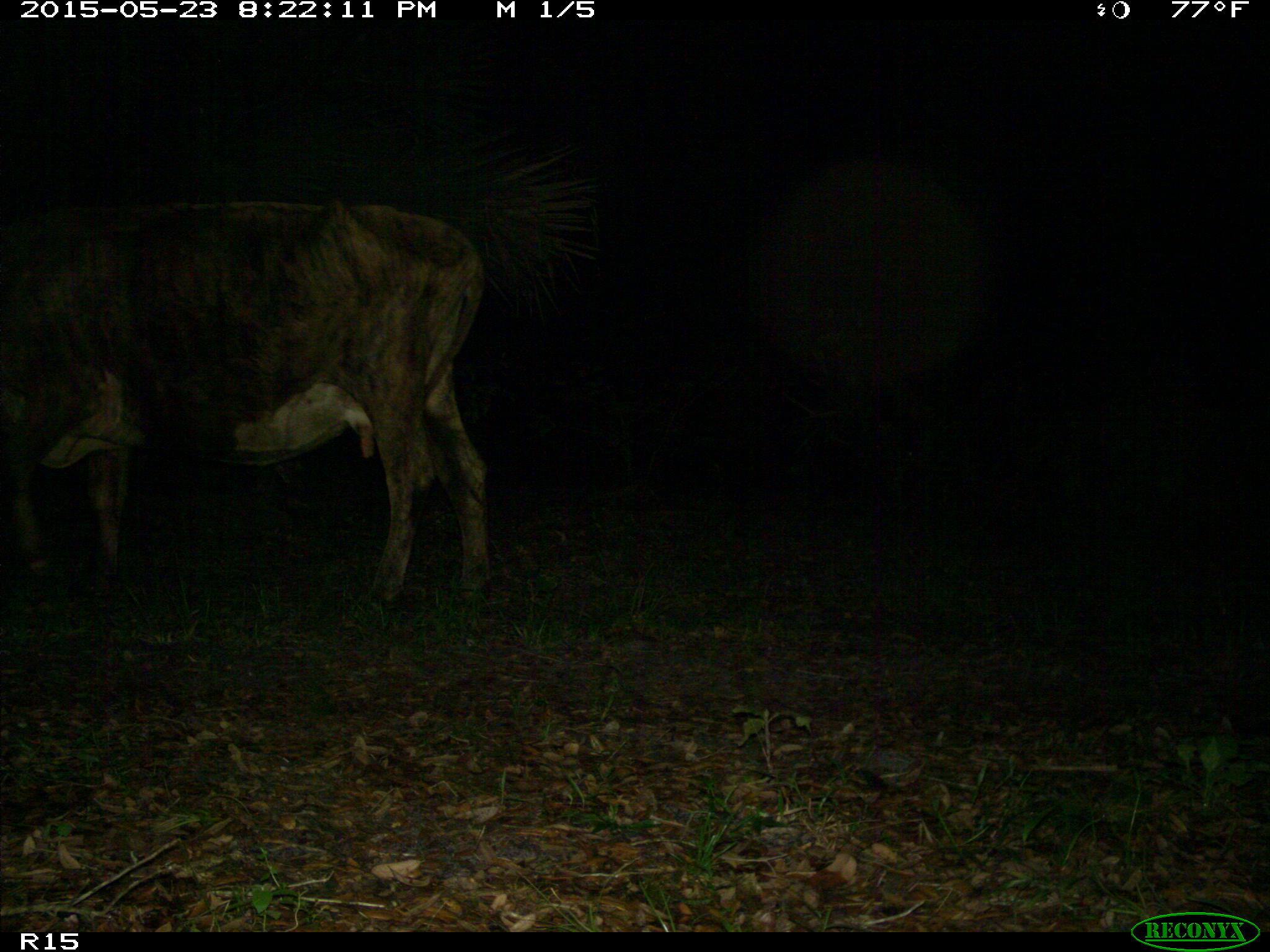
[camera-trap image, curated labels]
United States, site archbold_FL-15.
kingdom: Animalia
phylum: Chordata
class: Mammalia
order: Artiodactyla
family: Bovidae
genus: Bos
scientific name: Bos taurus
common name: domestic cow